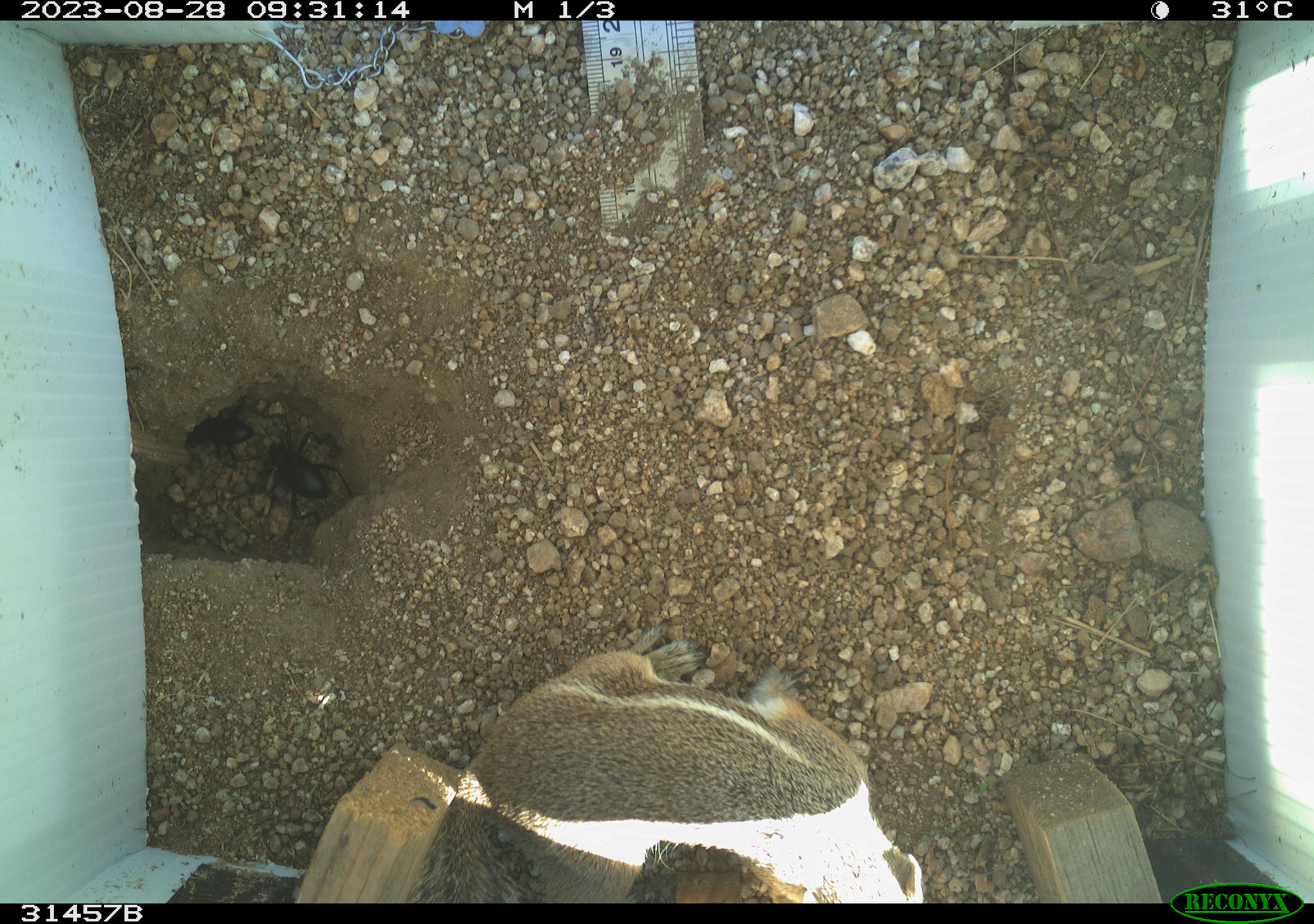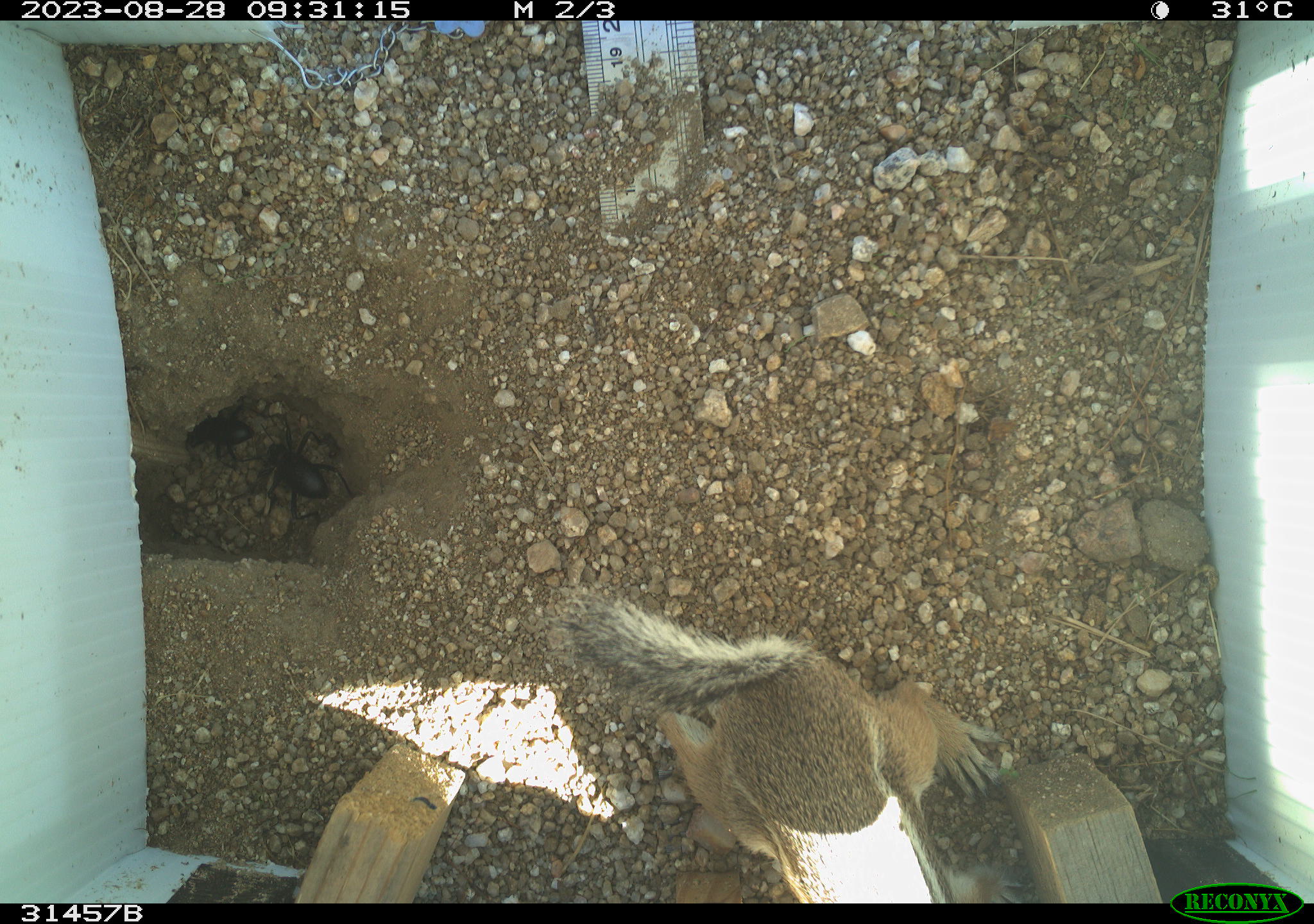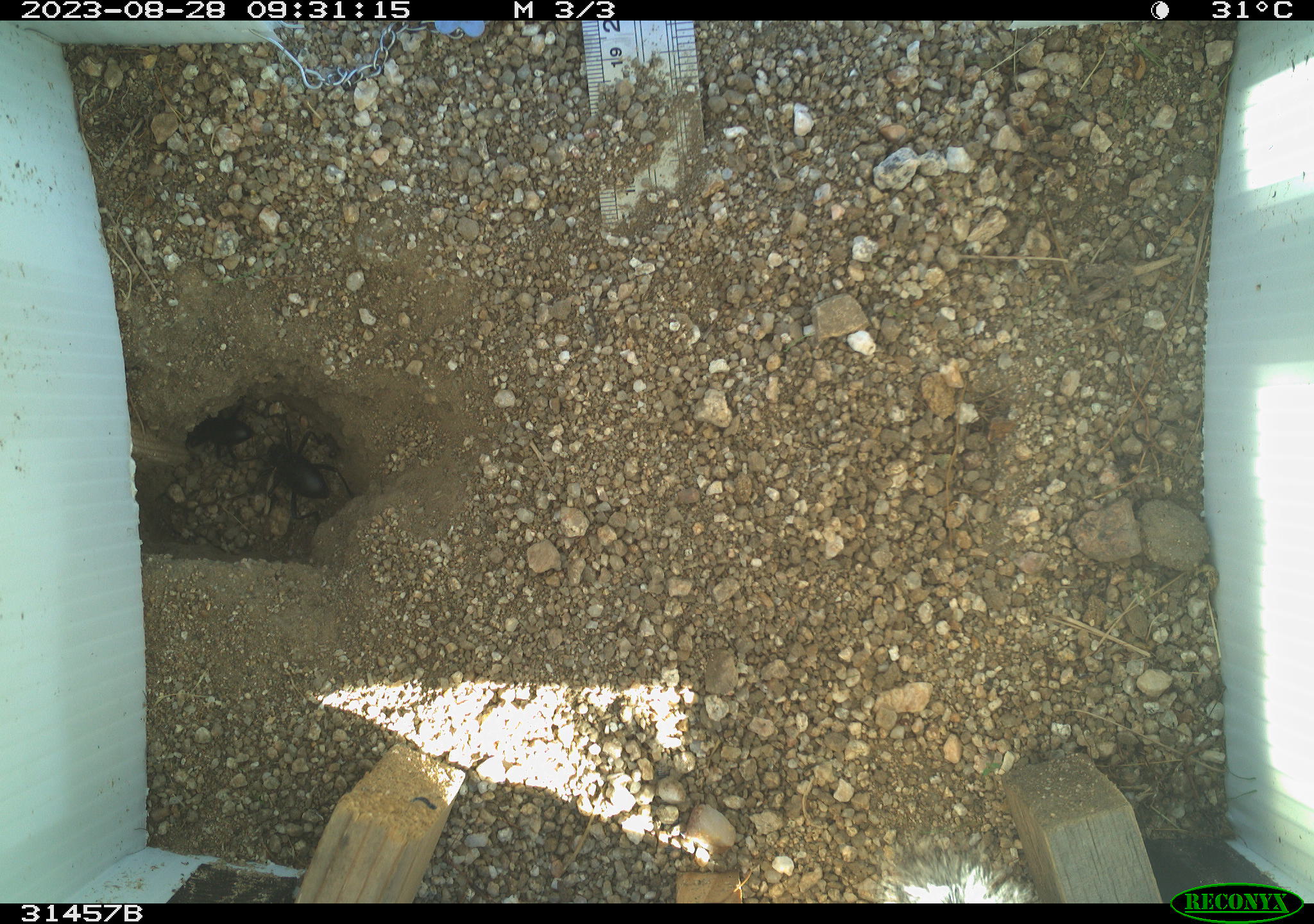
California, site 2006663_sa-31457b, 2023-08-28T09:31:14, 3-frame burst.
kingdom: Animalia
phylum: Chordata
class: Mammalia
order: Rodentia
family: Sciuridae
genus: Ammospermophilus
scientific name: Ammospermophilus leucurus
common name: white-tailed antelope squirrel